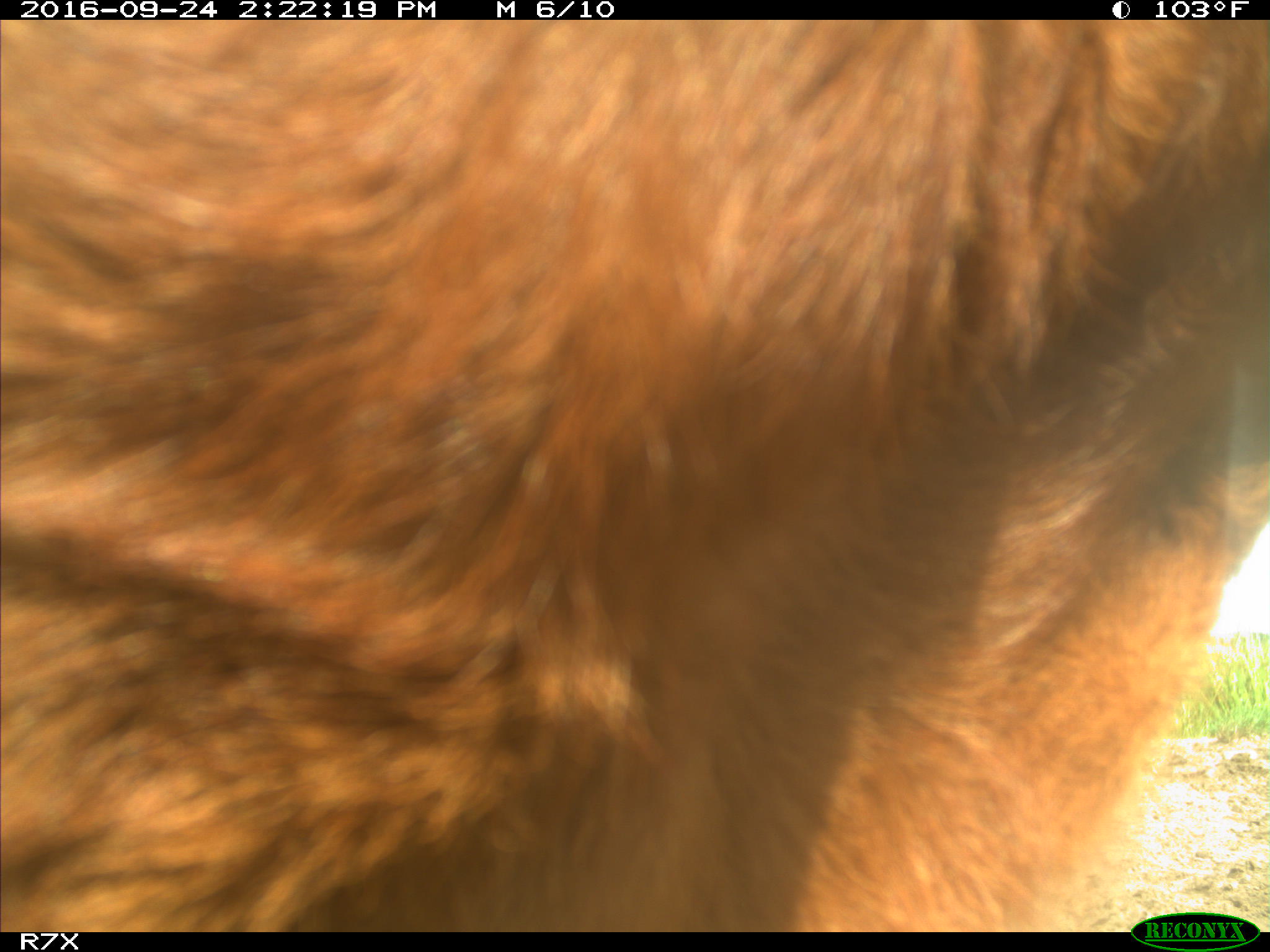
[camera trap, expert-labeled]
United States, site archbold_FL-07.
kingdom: Animalia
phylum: Chordata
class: Mammalia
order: Artiodactyla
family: Bovidae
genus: Bos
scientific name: Bos taurus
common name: domestic cow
Bos taurus (domestic cow).